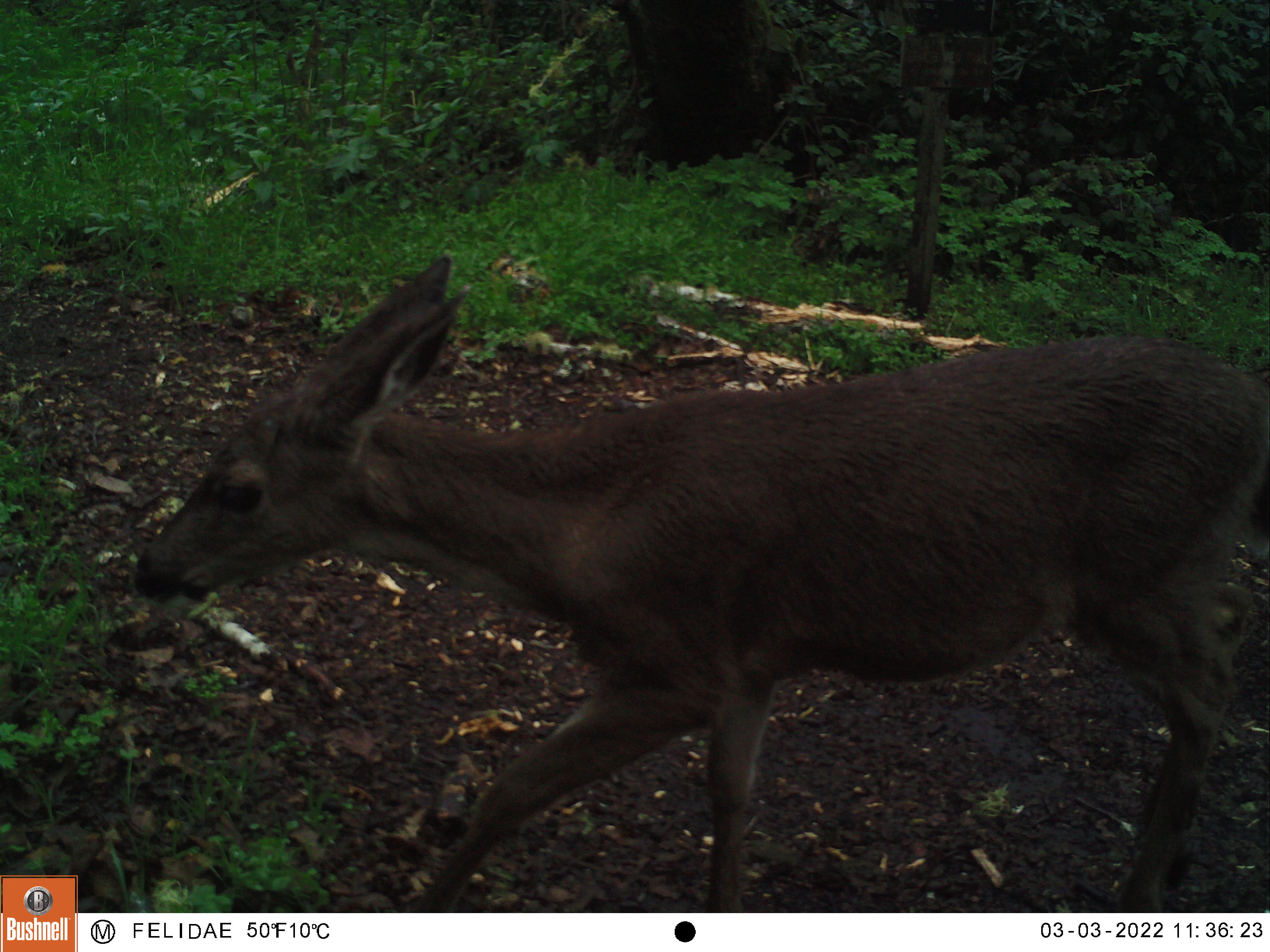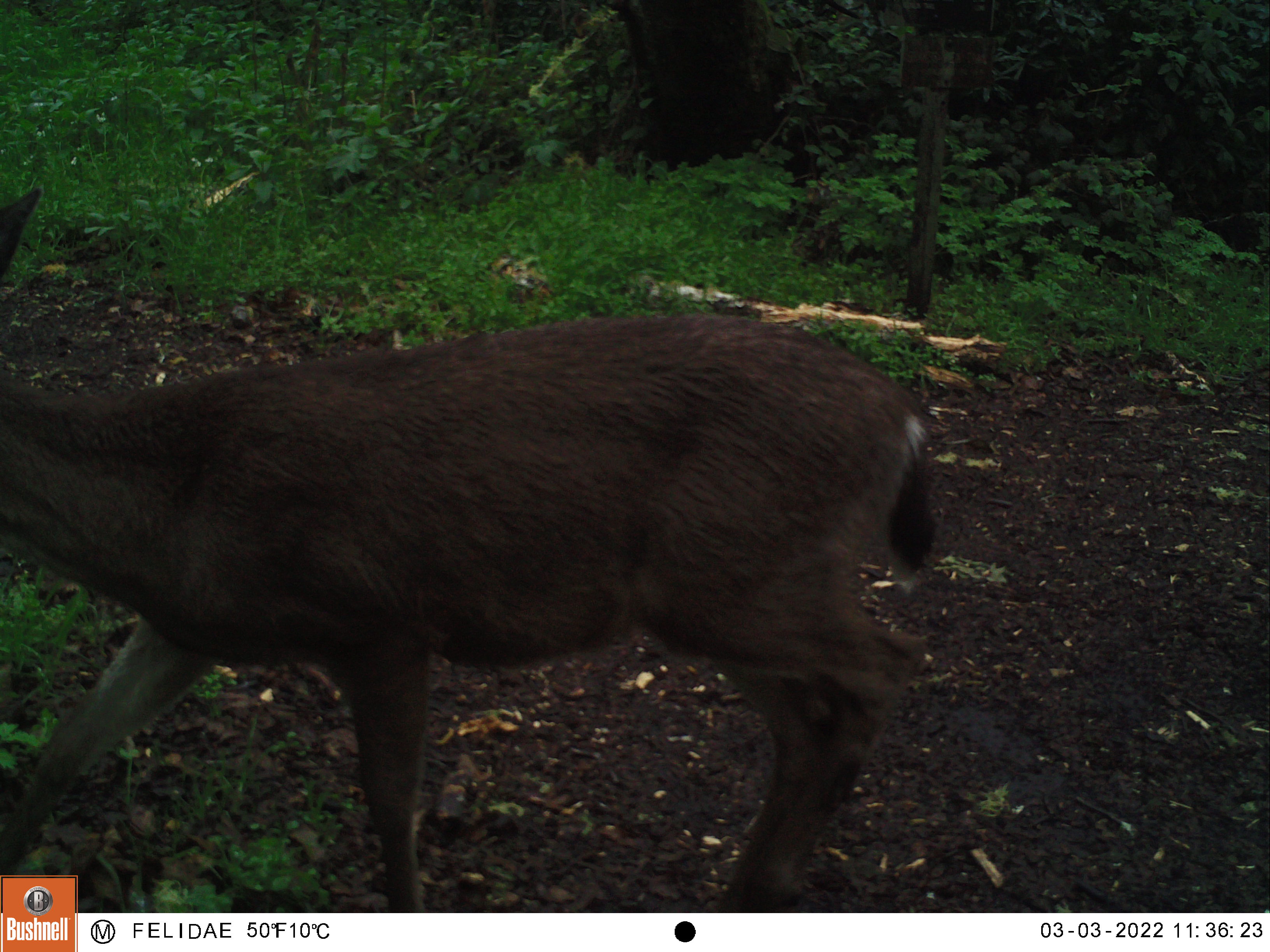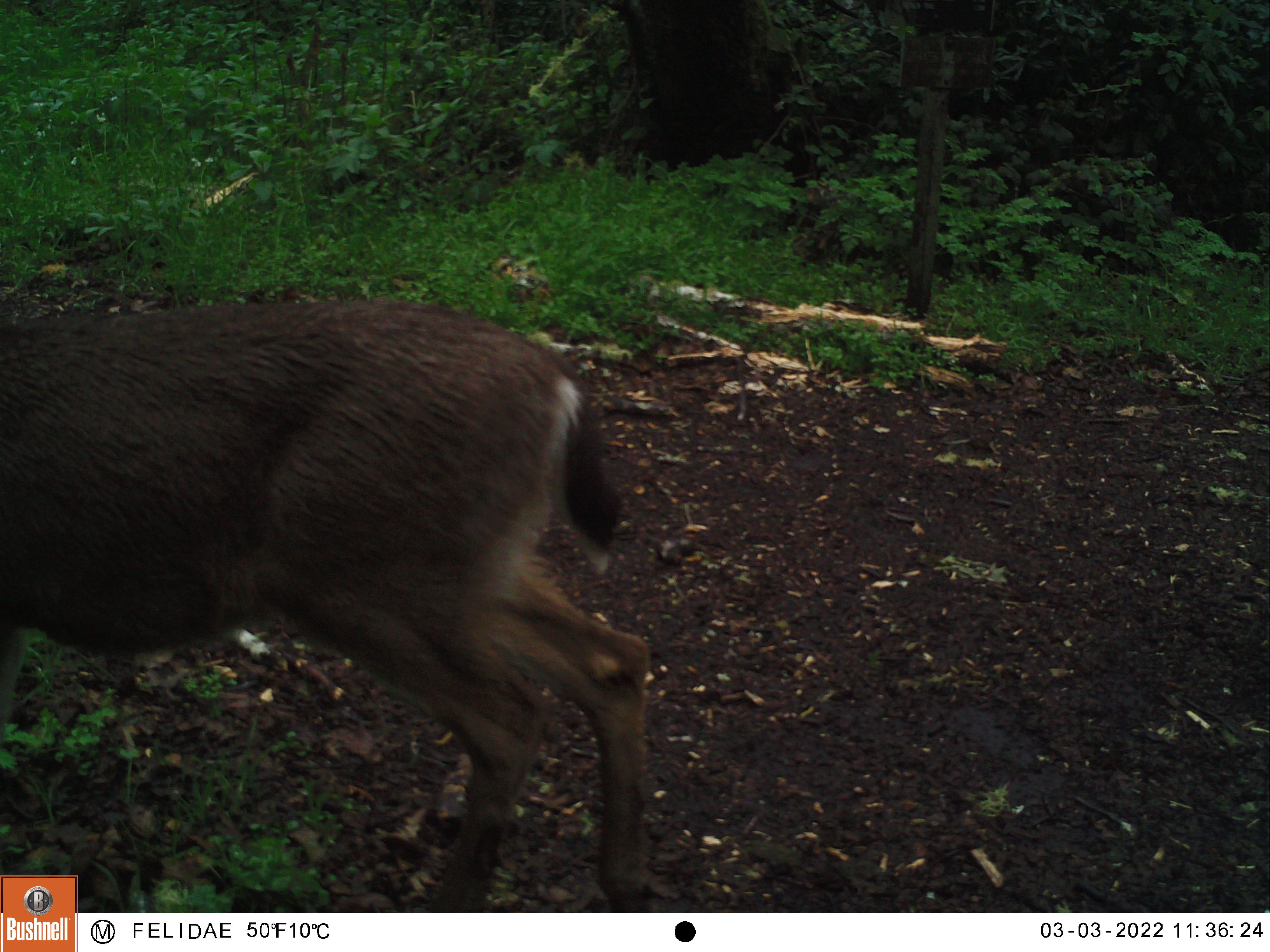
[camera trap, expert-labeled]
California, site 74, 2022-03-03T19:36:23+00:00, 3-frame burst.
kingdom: Animalia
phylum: Chordata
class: Mammalia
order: Artiodactyla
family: Cervidae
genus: Odocoileus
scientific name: Odocoileus hemionus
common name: mule deer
Mule deer (Odocoileus hemionus).